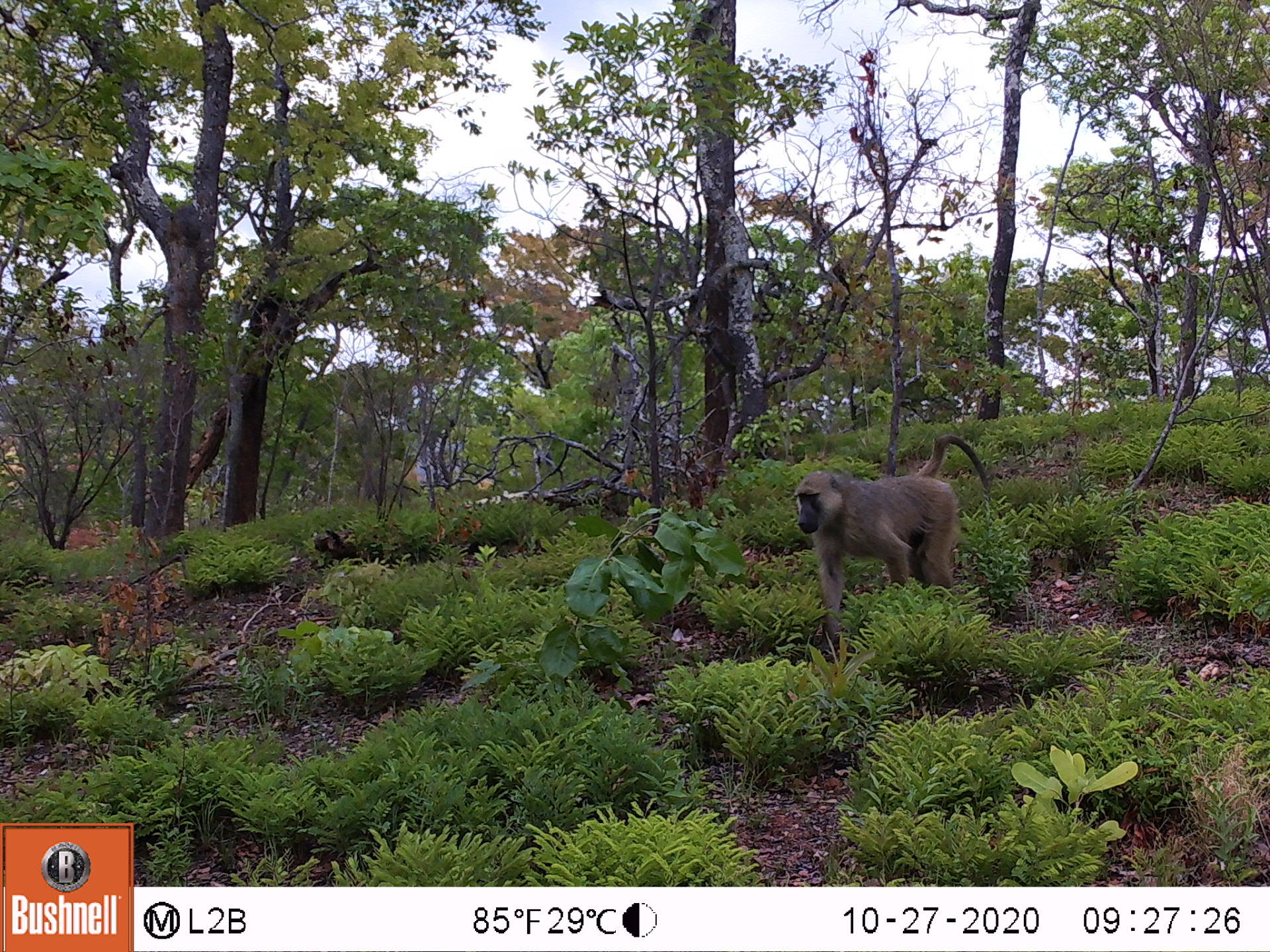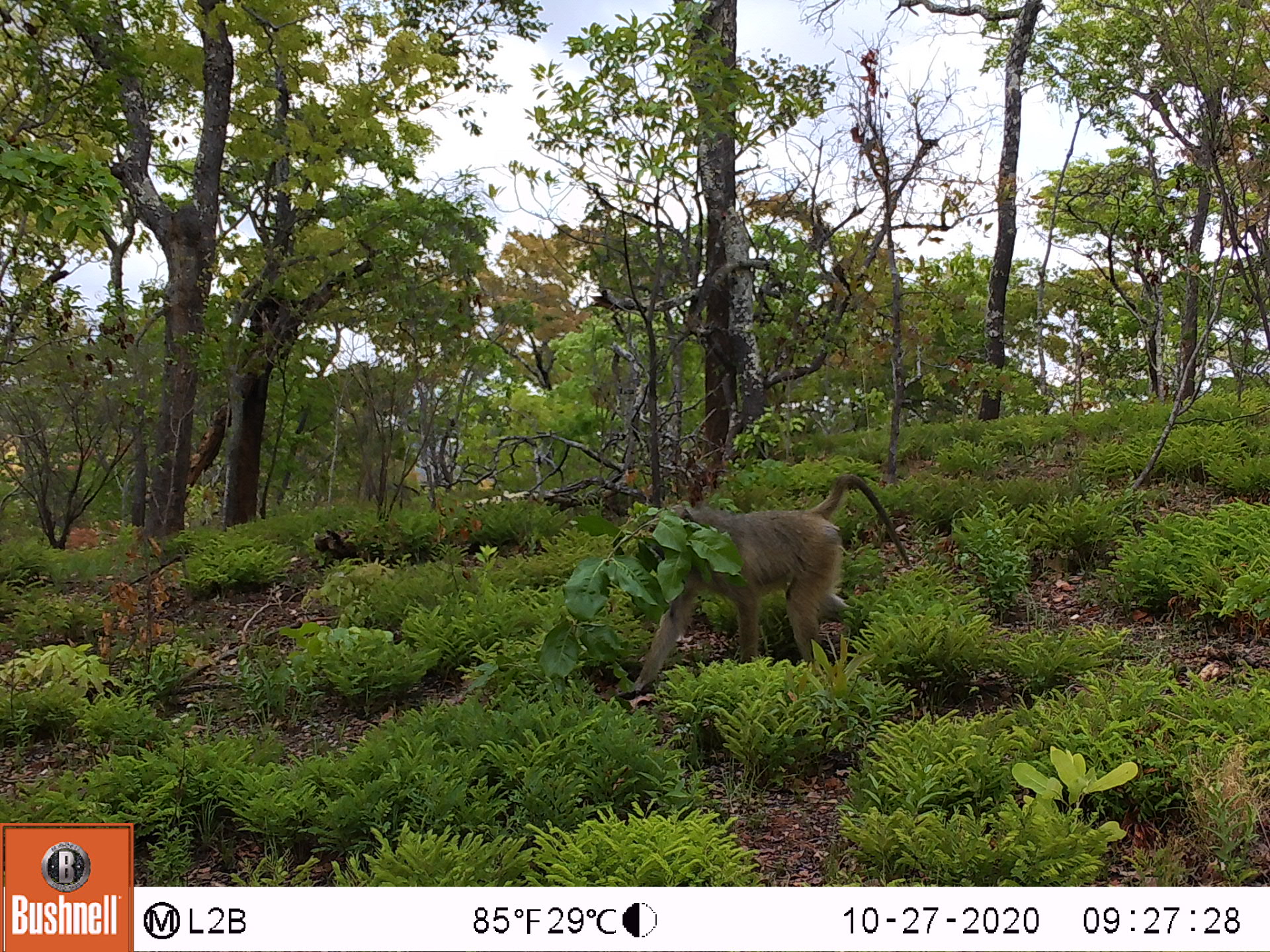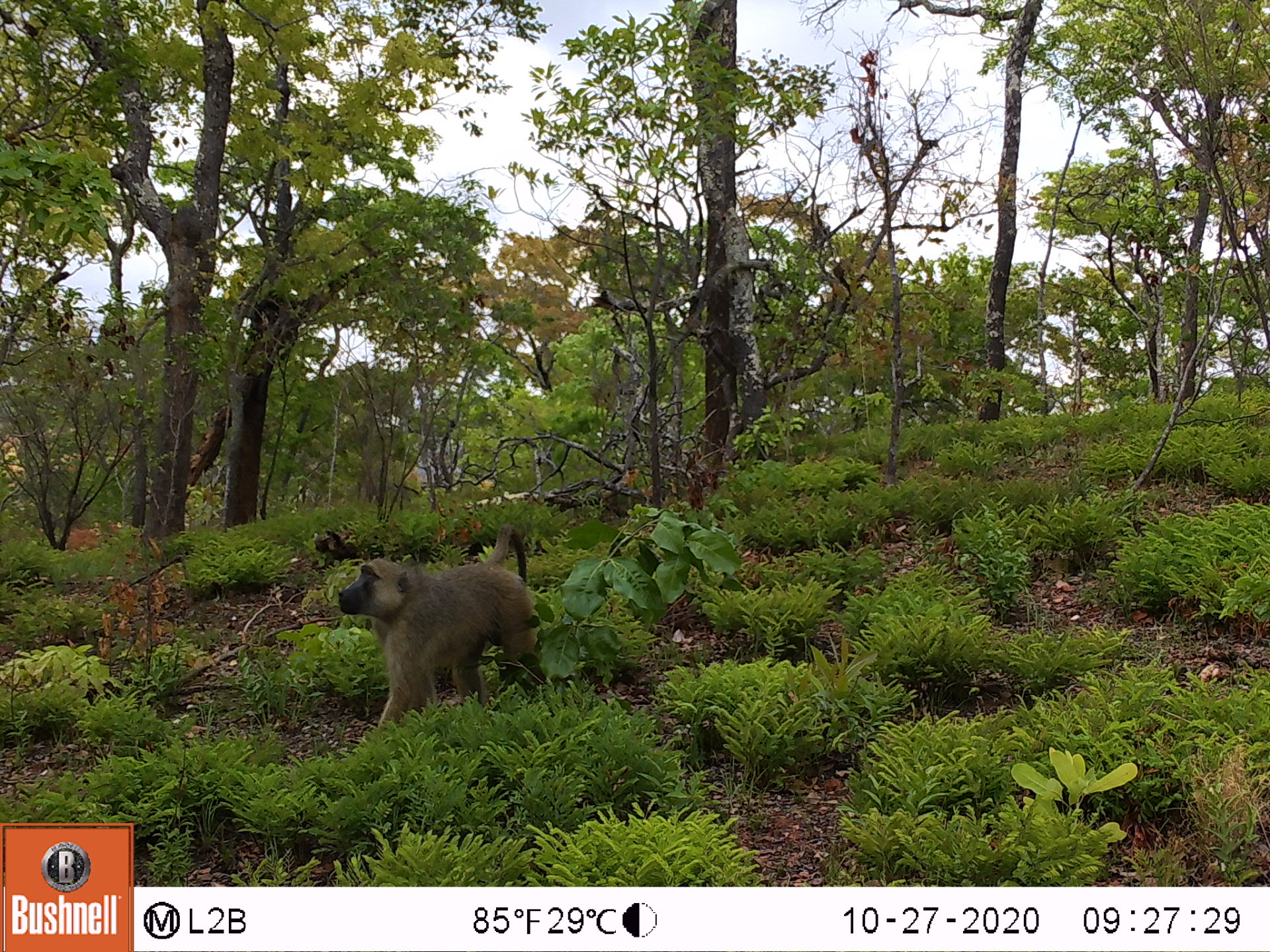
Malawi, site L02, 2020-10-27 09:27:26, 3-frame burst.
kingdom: Animalia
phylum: Chordata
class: Mammalia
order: Primates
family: Cercopithecidae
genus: Papio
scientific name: Papio cynocephalus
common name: yellow baboon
Yellow baboon (Papio cynocephalus), count 1.